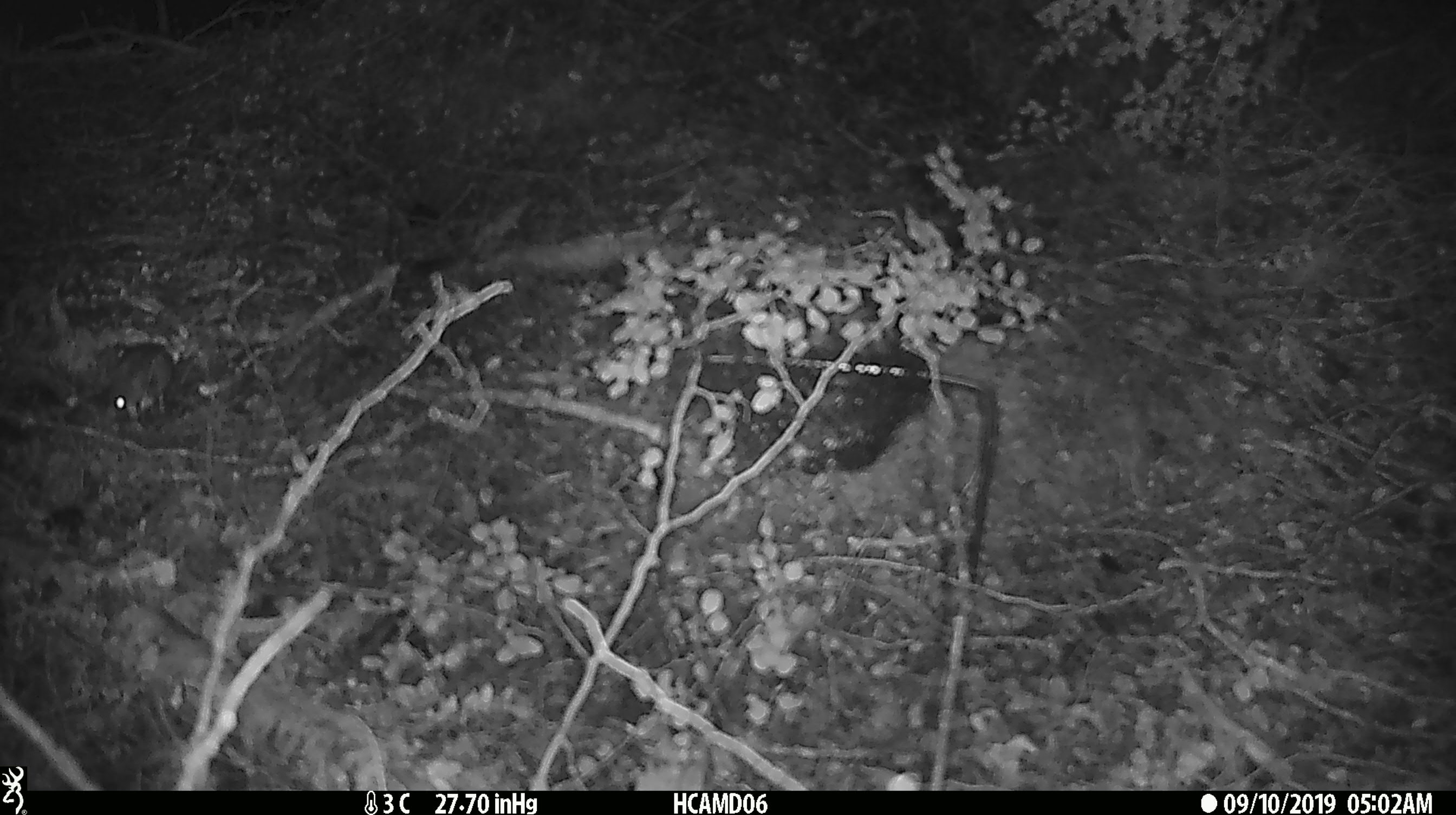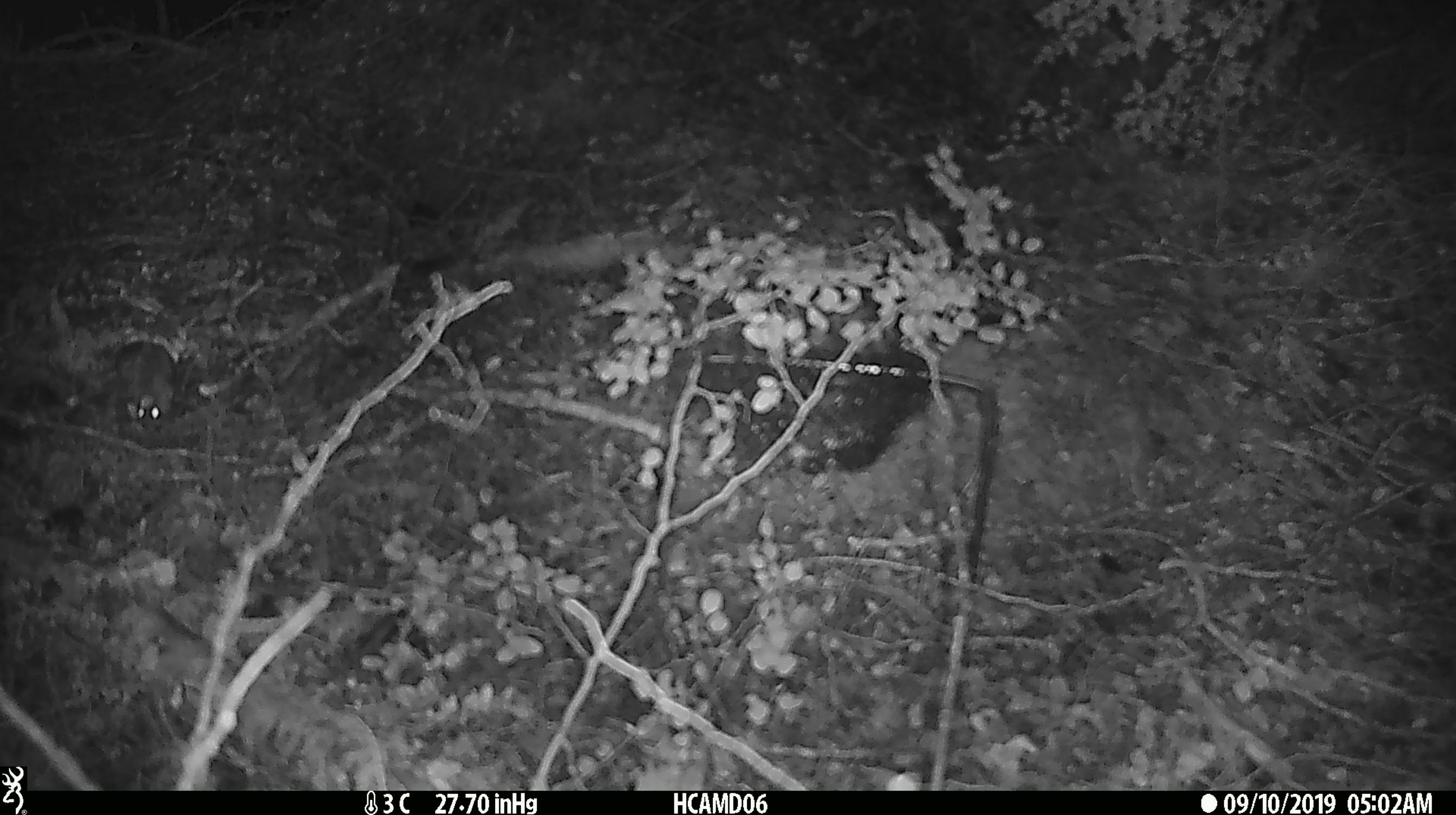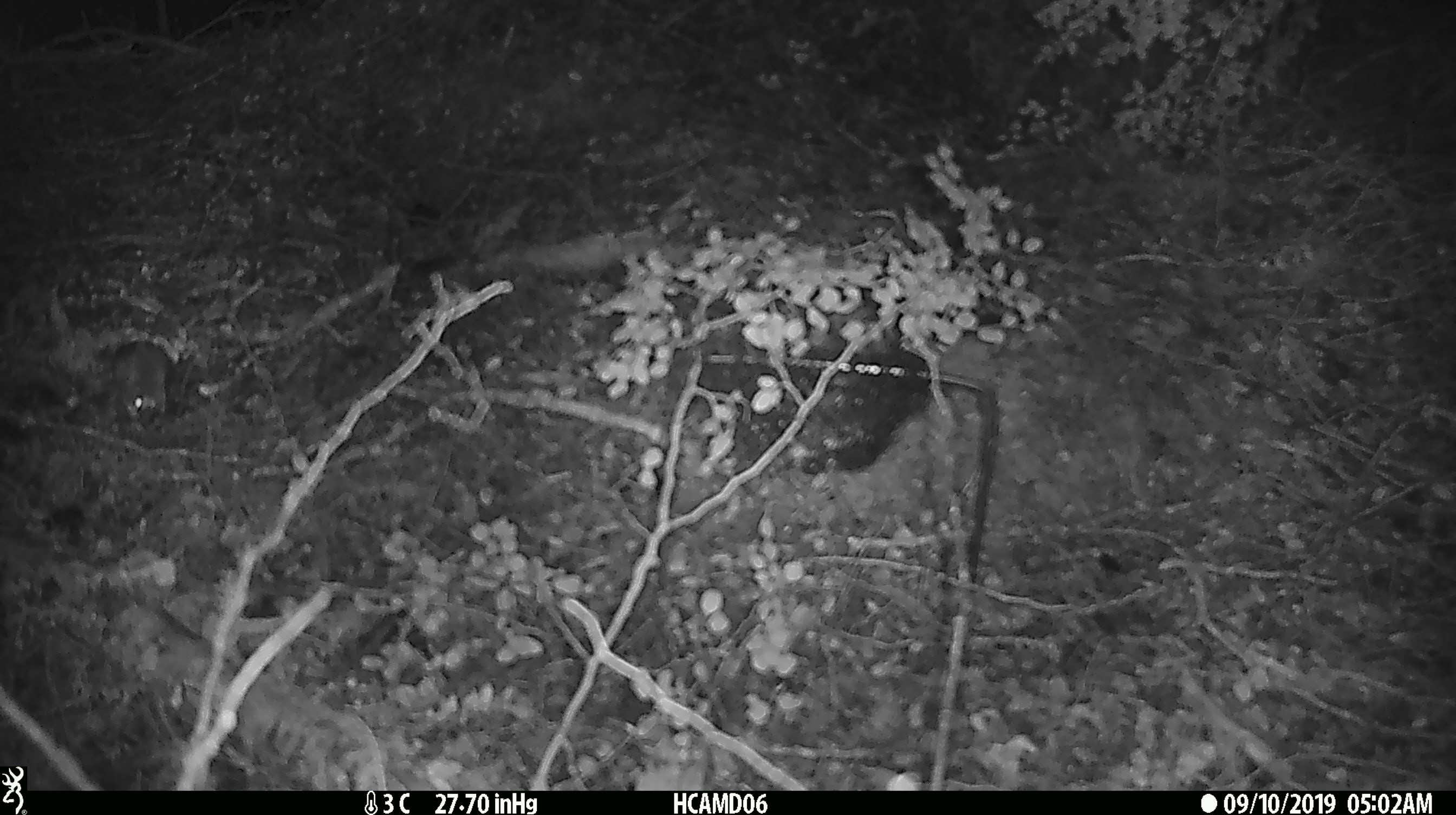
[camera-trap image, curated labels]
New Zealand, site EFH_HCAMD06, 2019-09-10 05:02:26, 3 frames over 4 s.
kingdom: Animalia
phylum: Chordata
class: Mammalia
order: Rodentia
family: Muridae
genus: Mus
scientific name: Mus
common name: mouse